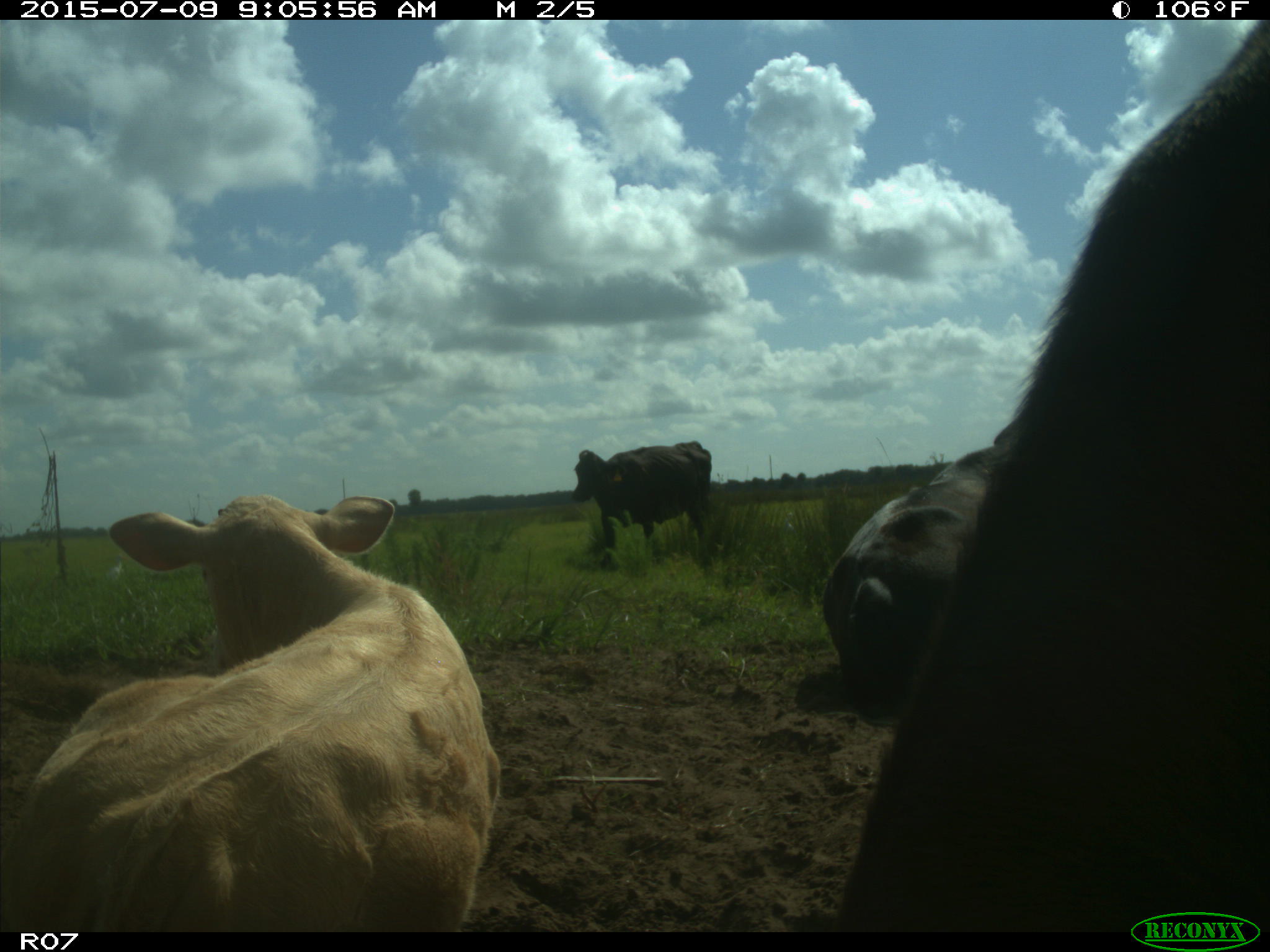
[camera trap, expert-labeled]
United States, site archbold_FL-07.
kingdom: Animalia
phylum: Chordata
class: Mammalia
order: Artiodactyla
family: Bovidae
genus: Bos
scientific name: Bos taurus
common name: domestic cow